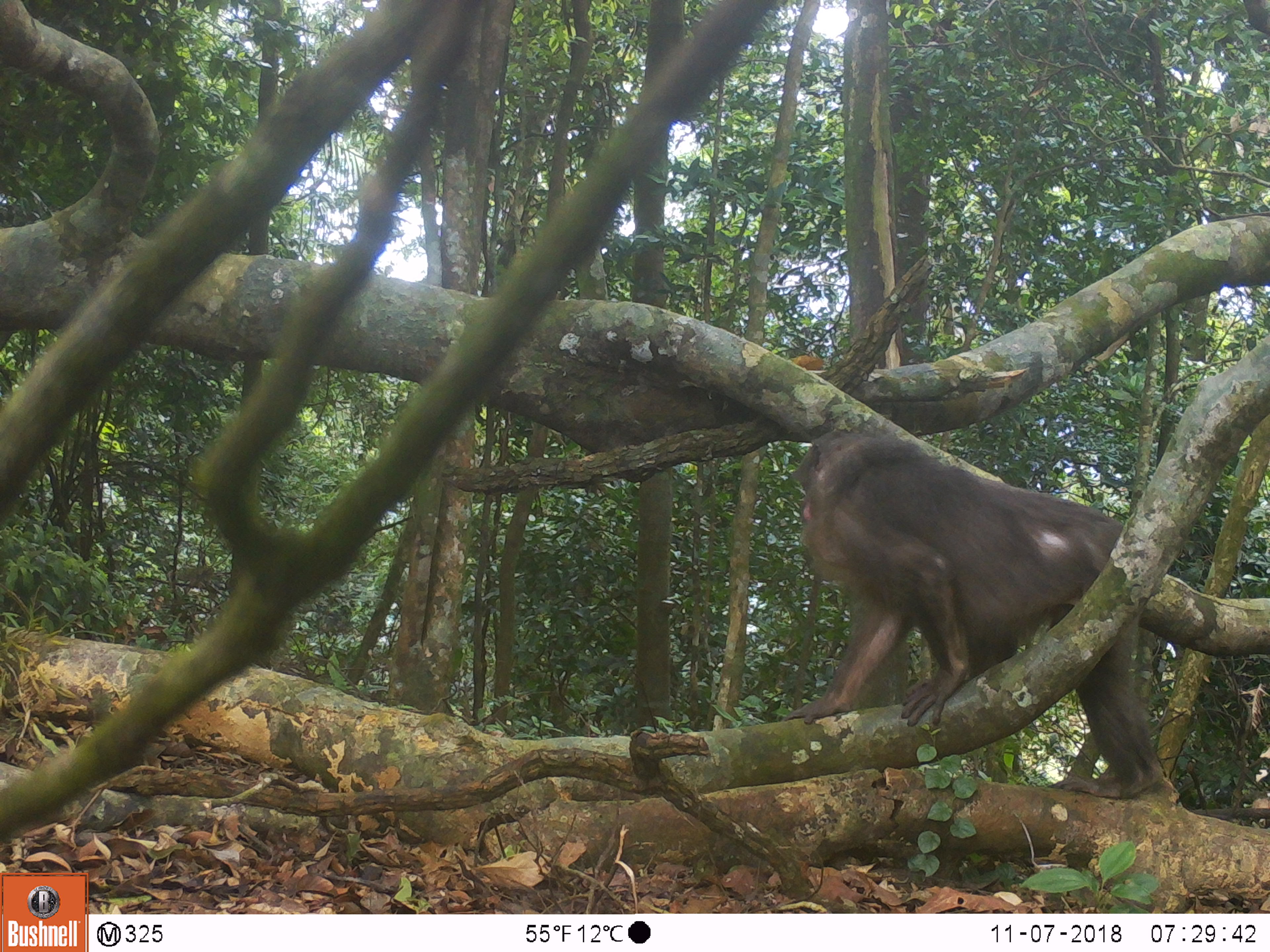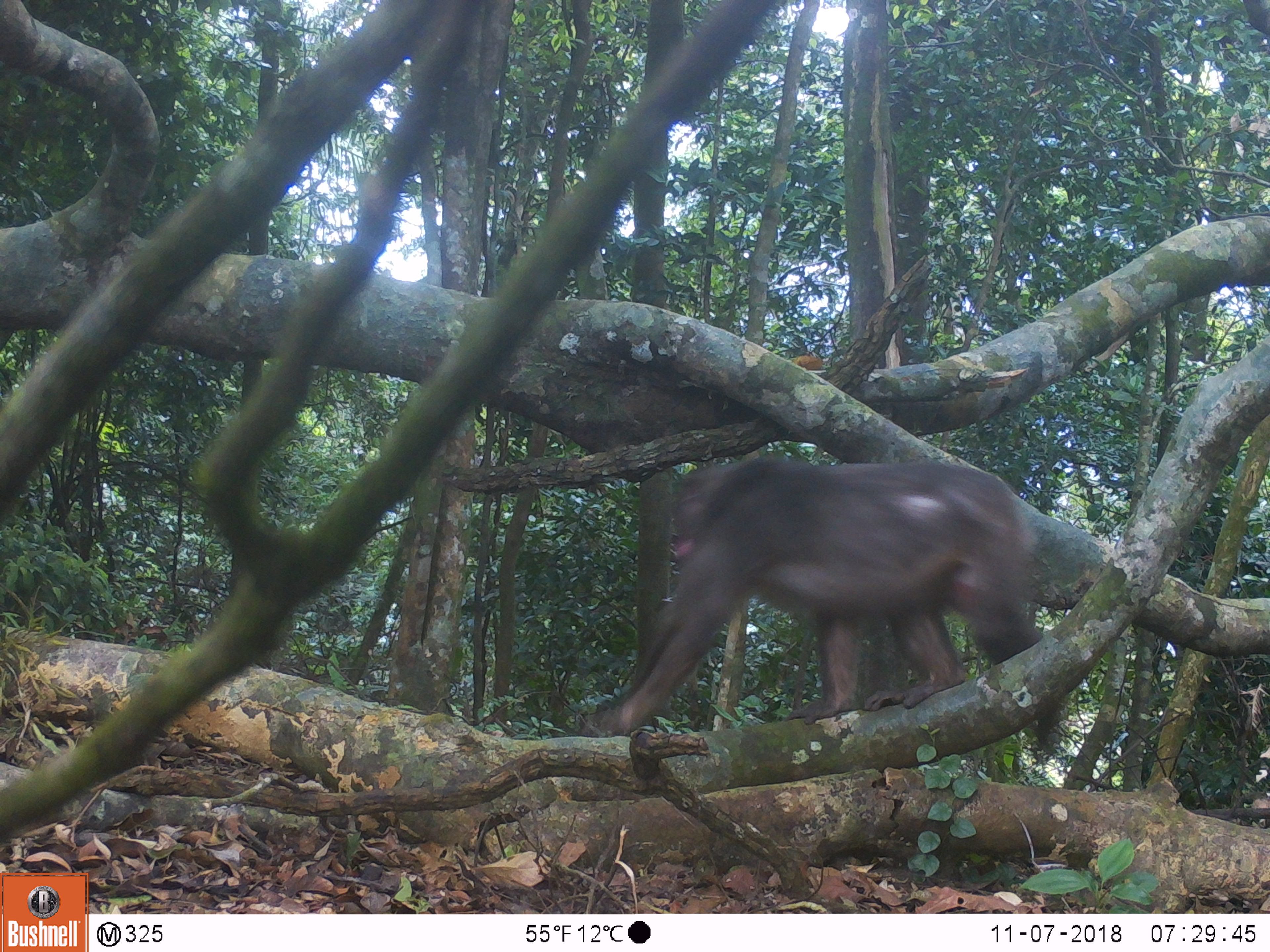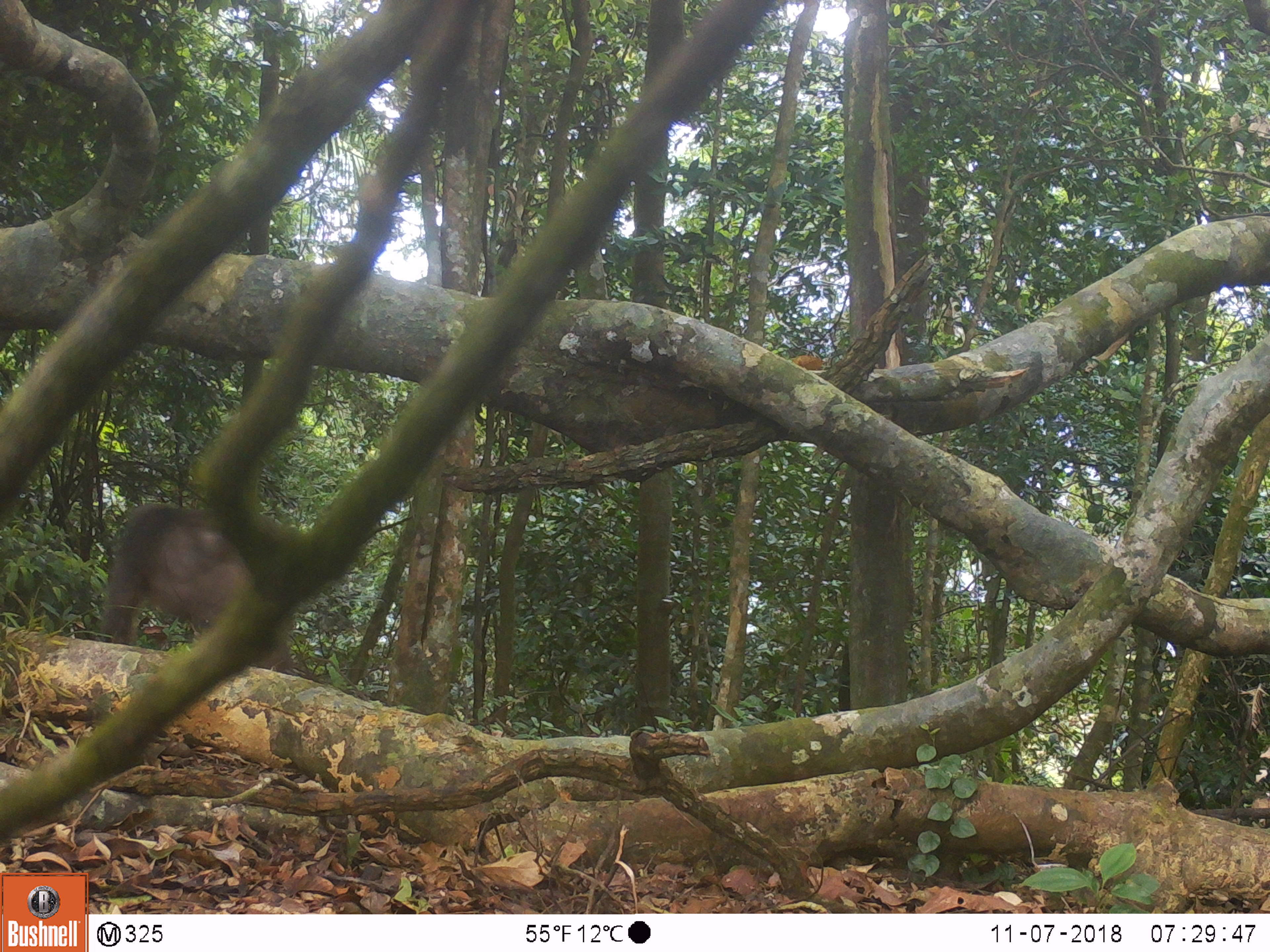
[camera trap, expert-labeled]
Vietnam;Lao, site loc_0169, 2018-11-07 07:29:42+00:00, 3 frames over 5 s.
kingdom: Animalia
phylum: Chordata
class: Mammalia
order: Primates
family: Cercopithecidae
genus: Macaca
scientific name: Macaca arctoides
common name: stump-tailed macaque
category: stump tailed macaque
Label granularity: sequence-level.